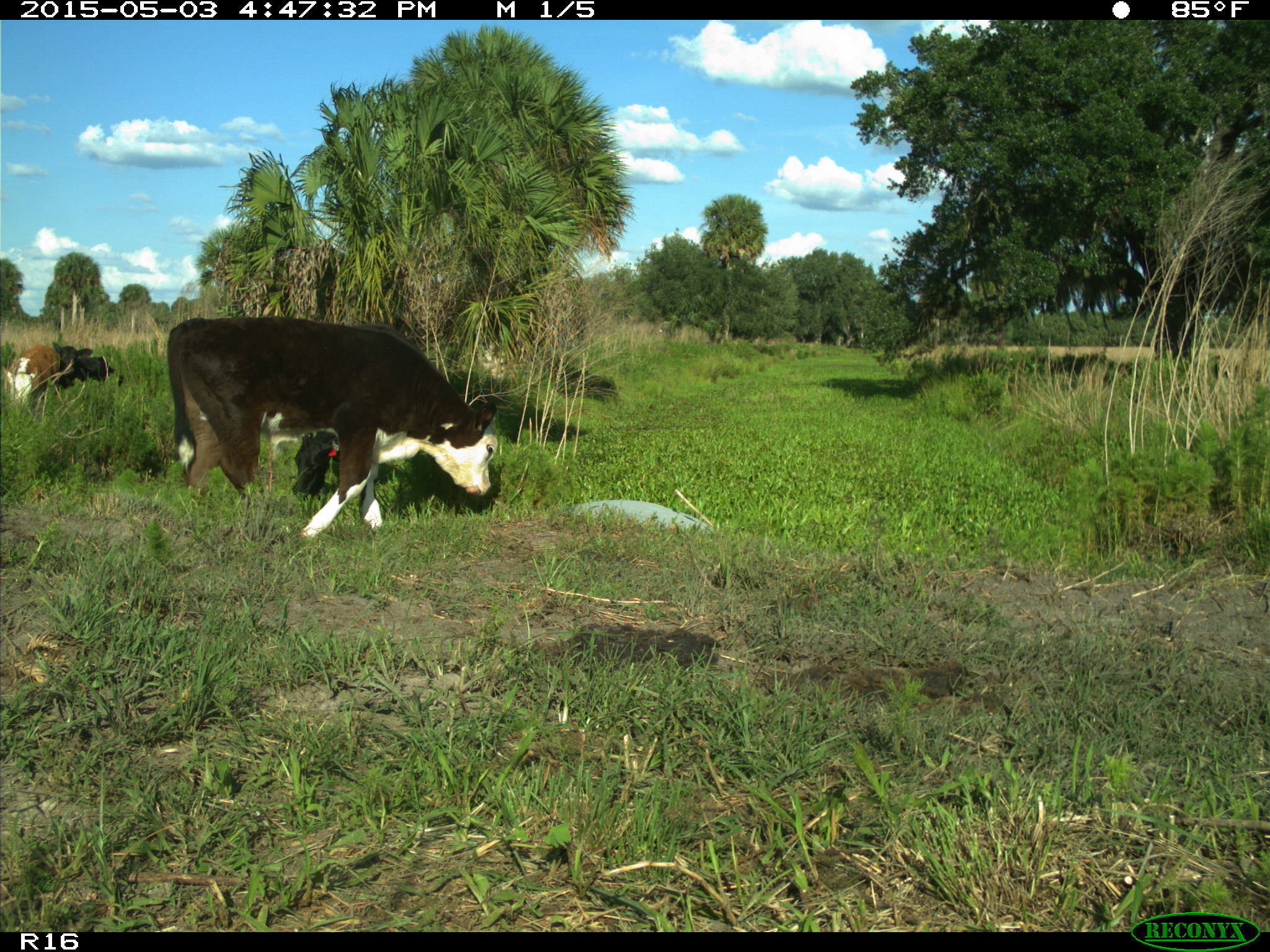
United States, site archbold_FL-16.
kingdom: Animalia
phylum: Chordata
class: Mammalia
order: Artiodactyla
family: Bovidae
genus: Bos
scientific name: Bos taurus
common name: domestic cow